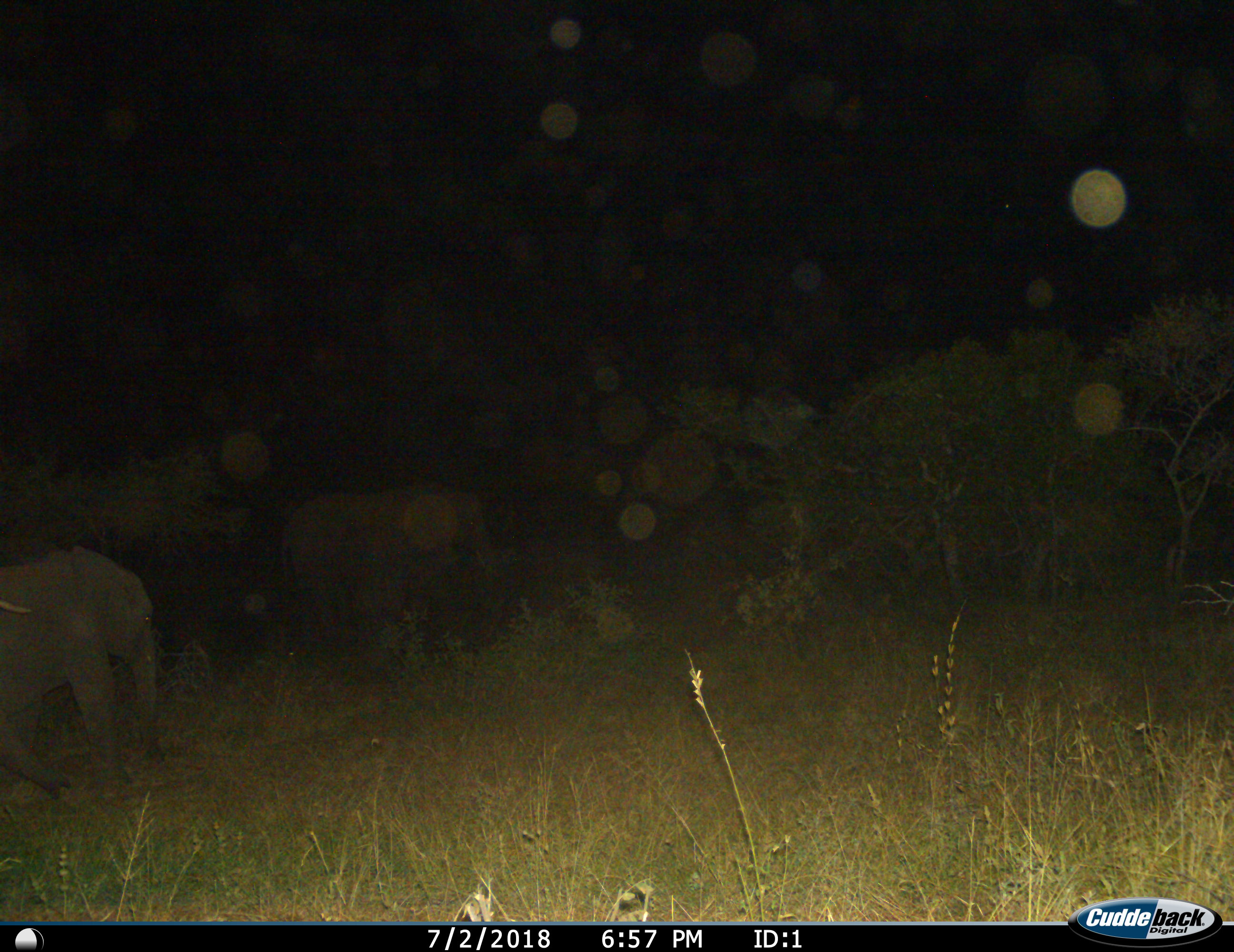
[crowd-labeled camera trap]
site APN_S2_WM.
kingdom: Animalia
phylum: Chordata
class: Mammalia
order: Proboscidea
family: Elephantidae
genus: Loxodonta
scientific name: Loxodonta africana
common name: african bush elephant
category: elephant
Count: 2.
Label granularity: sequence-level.